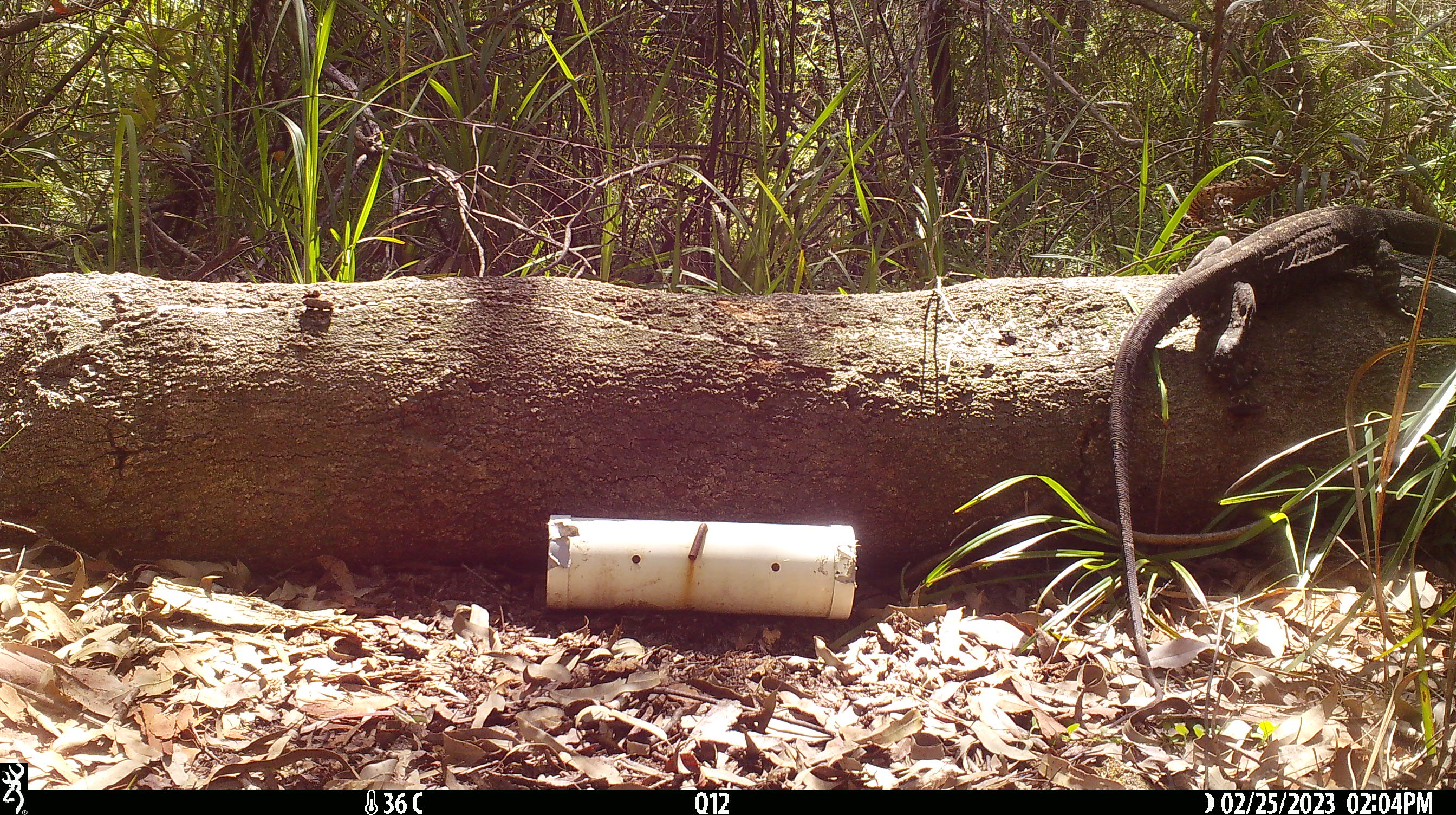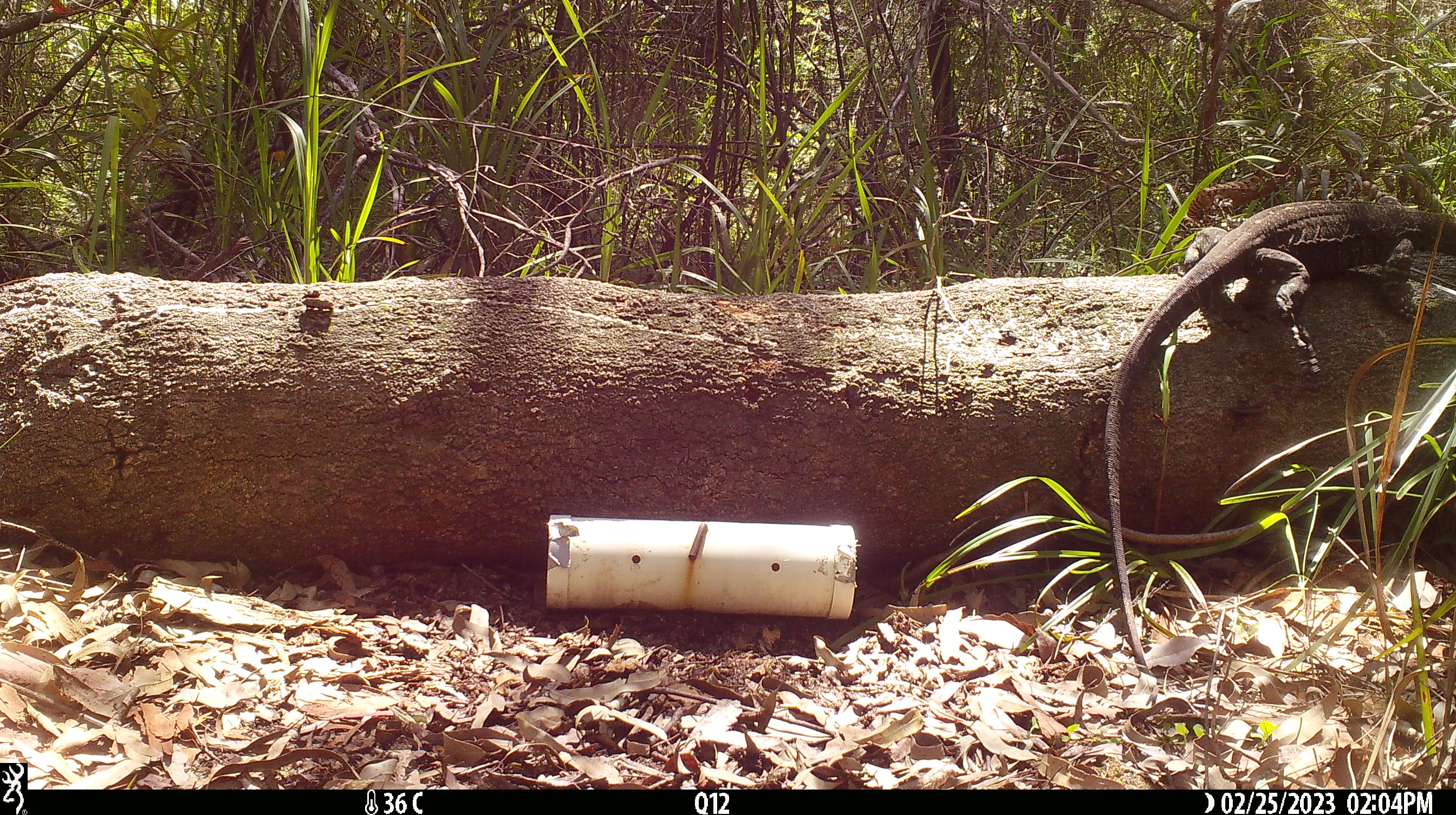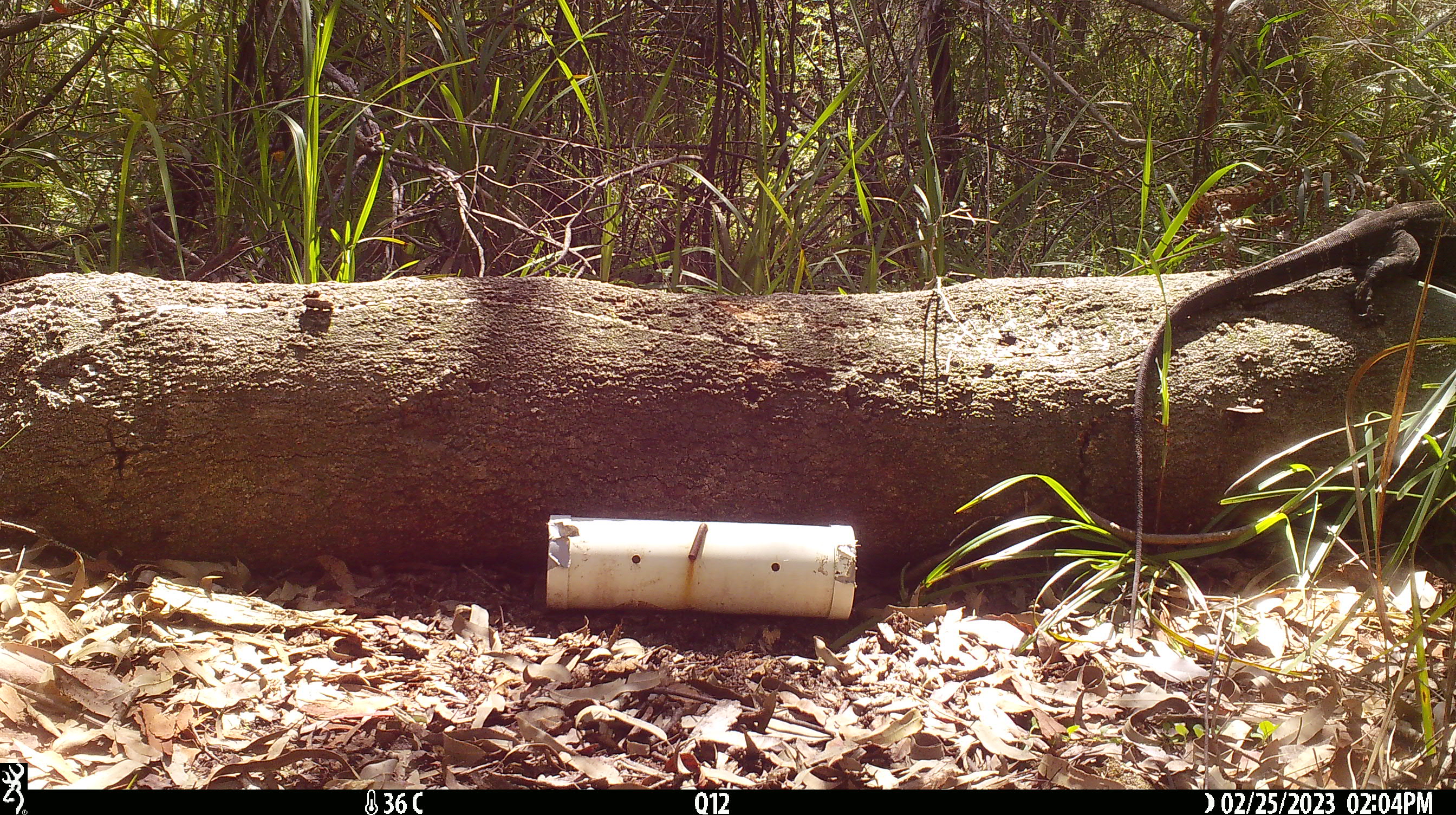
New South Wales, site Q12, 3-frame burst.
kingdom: Animalia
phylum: Chordata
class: Reptilia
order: Squamata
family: Varanidae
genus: Varanus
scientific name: Varanus varius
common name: lace monitor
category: goanna